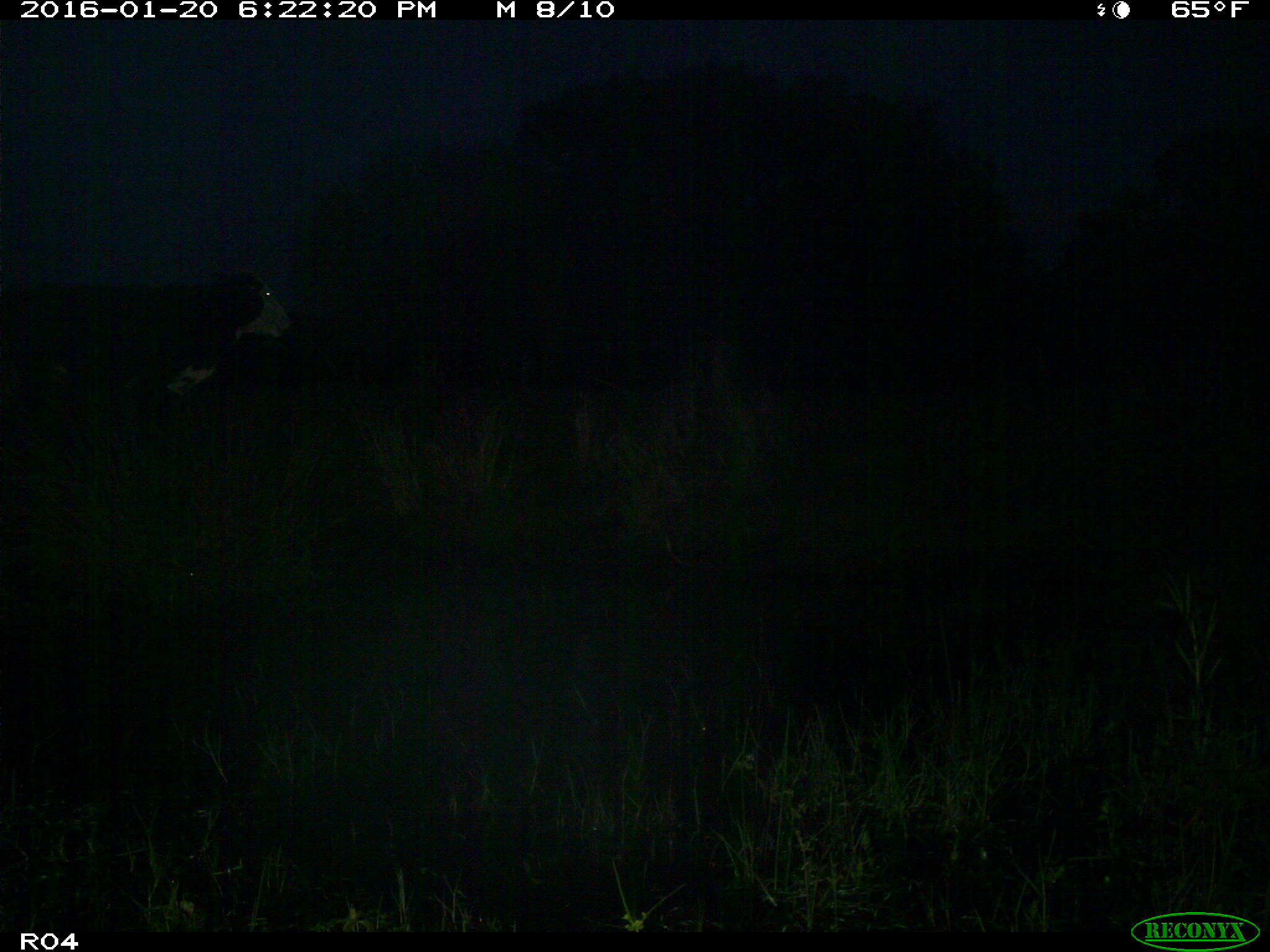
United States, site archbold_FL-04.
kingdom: Animalia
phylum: Chordata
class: Mammalia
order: Artiodactyla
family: Bovidae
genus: Bos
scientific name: Bos taurus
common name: domestic cow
Bos taurus (domestic cow).